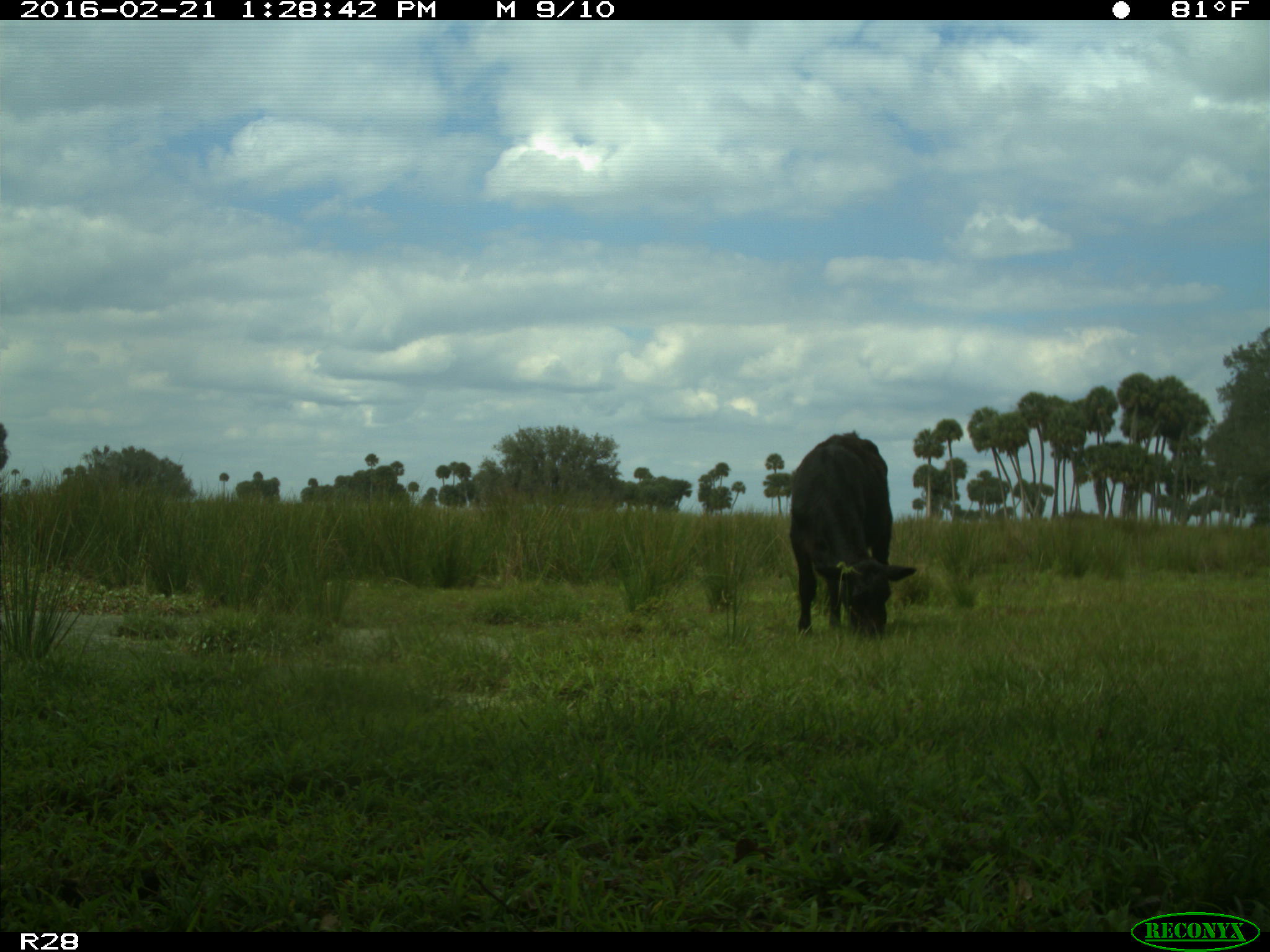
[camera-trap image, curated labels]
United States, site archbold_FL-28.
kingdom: Animalia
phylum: Chordata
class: Mammalia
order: Artiodactyla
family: Bovidae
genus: Bos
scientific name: Bos taurus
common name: domestic cow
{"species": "Bos taurus (domestic cow)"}